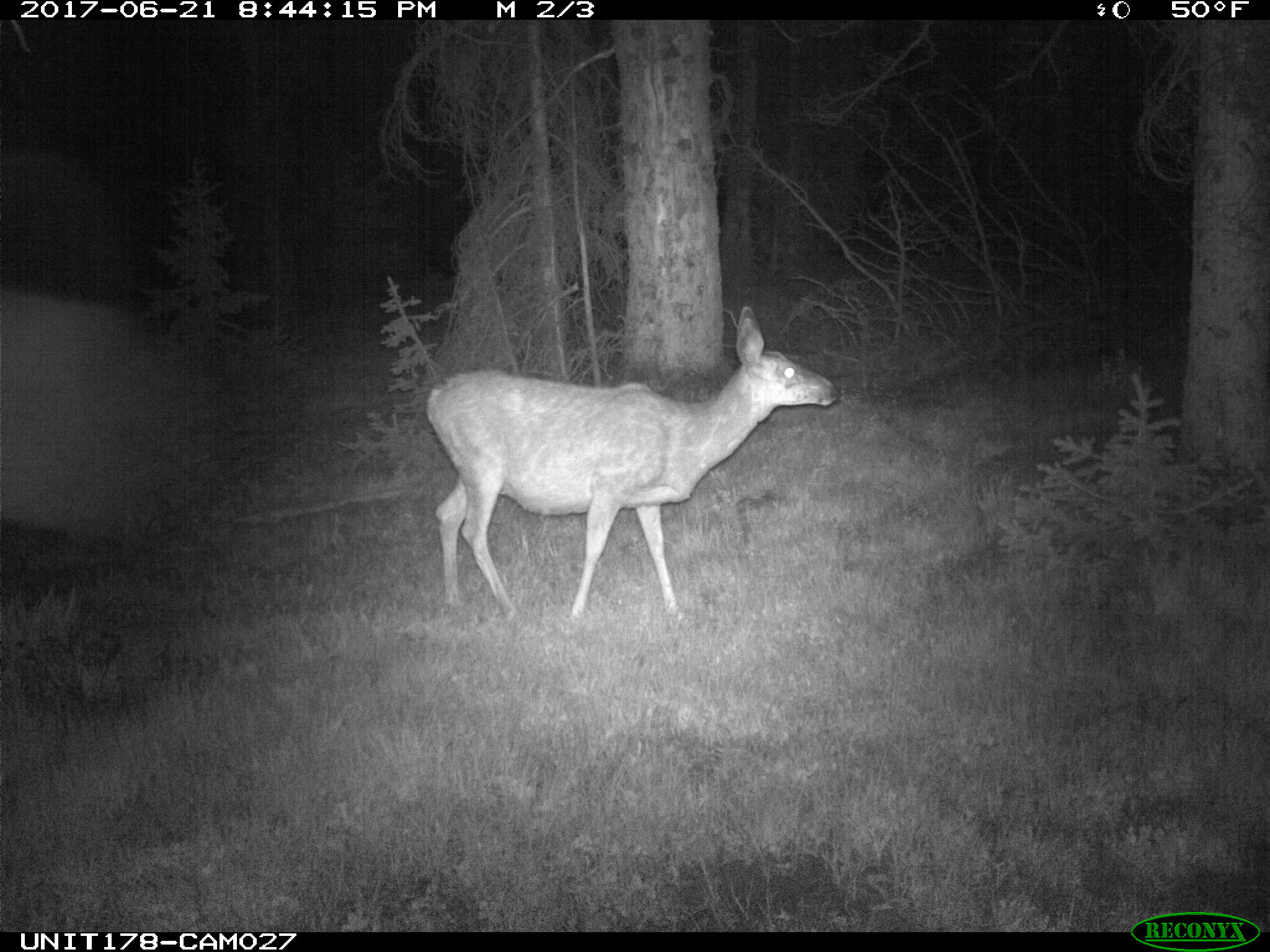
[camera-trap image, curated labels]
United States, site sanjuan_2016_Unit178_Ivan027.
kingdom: Animalia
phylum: Chordata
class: Mammalia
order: Artiodactyla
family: Cervidae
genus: Odocoileus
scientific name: Odocoileus hemionus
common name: mule deer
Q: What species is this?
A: Odocoileus hemionus (mule deer).